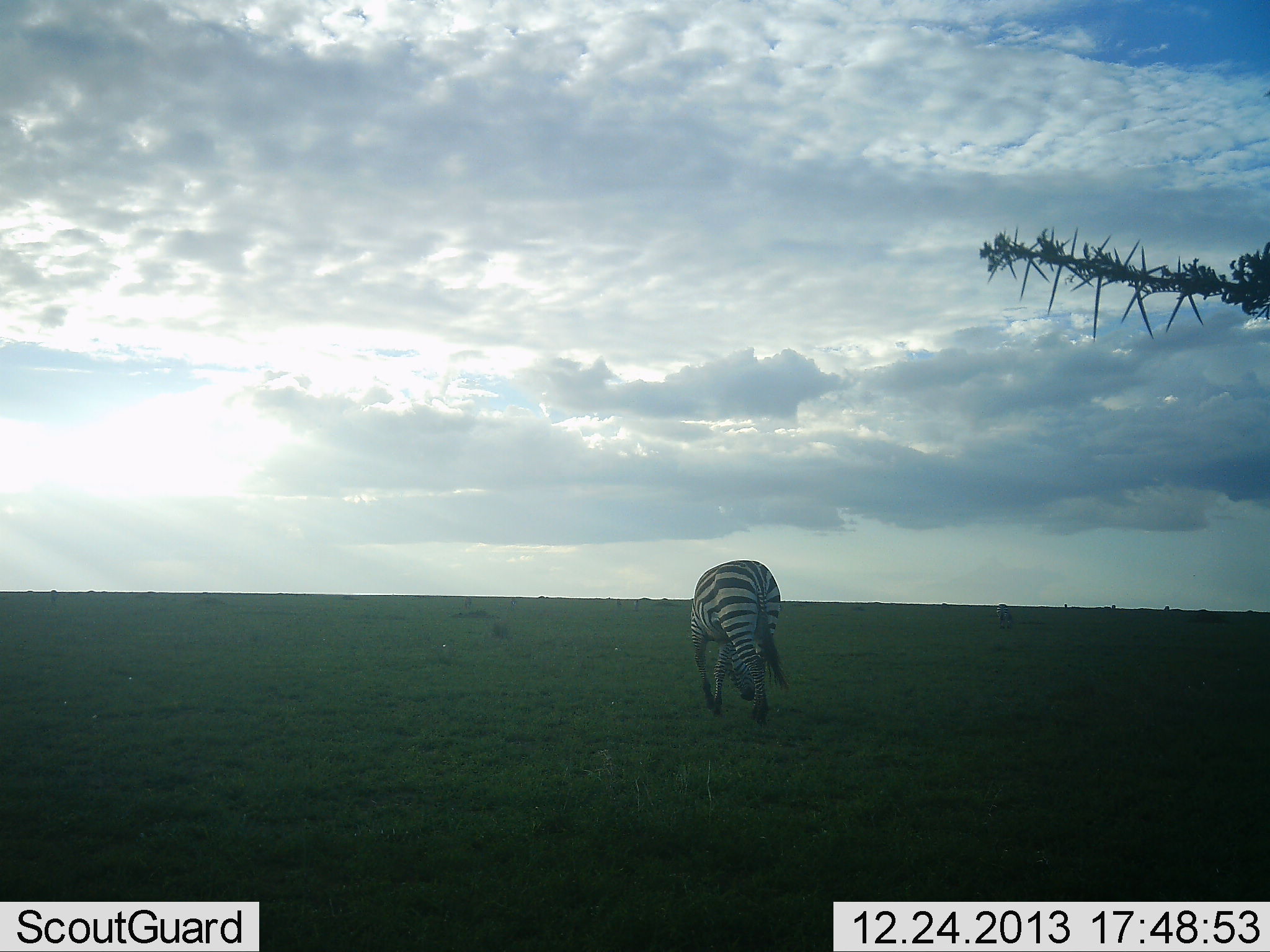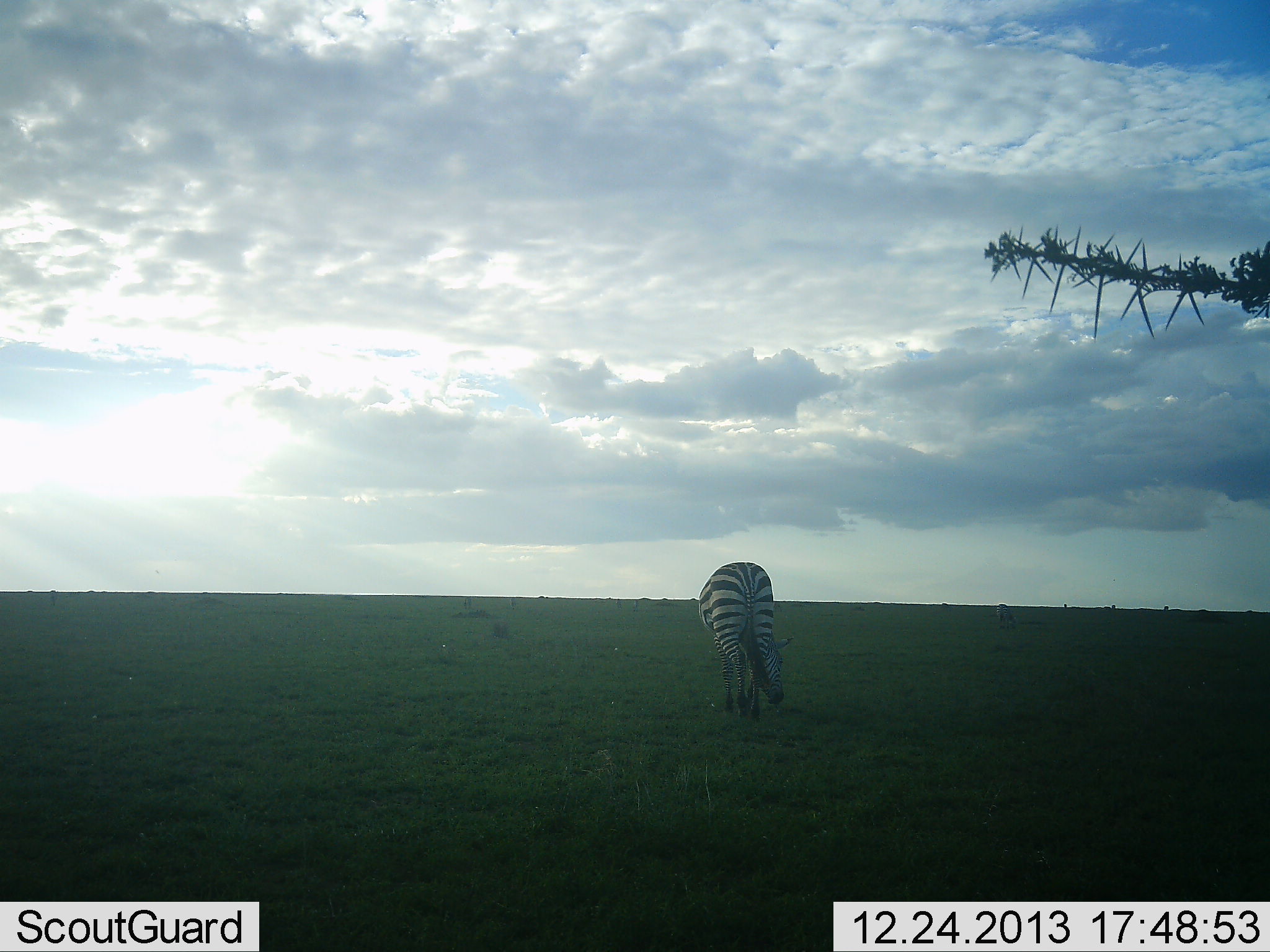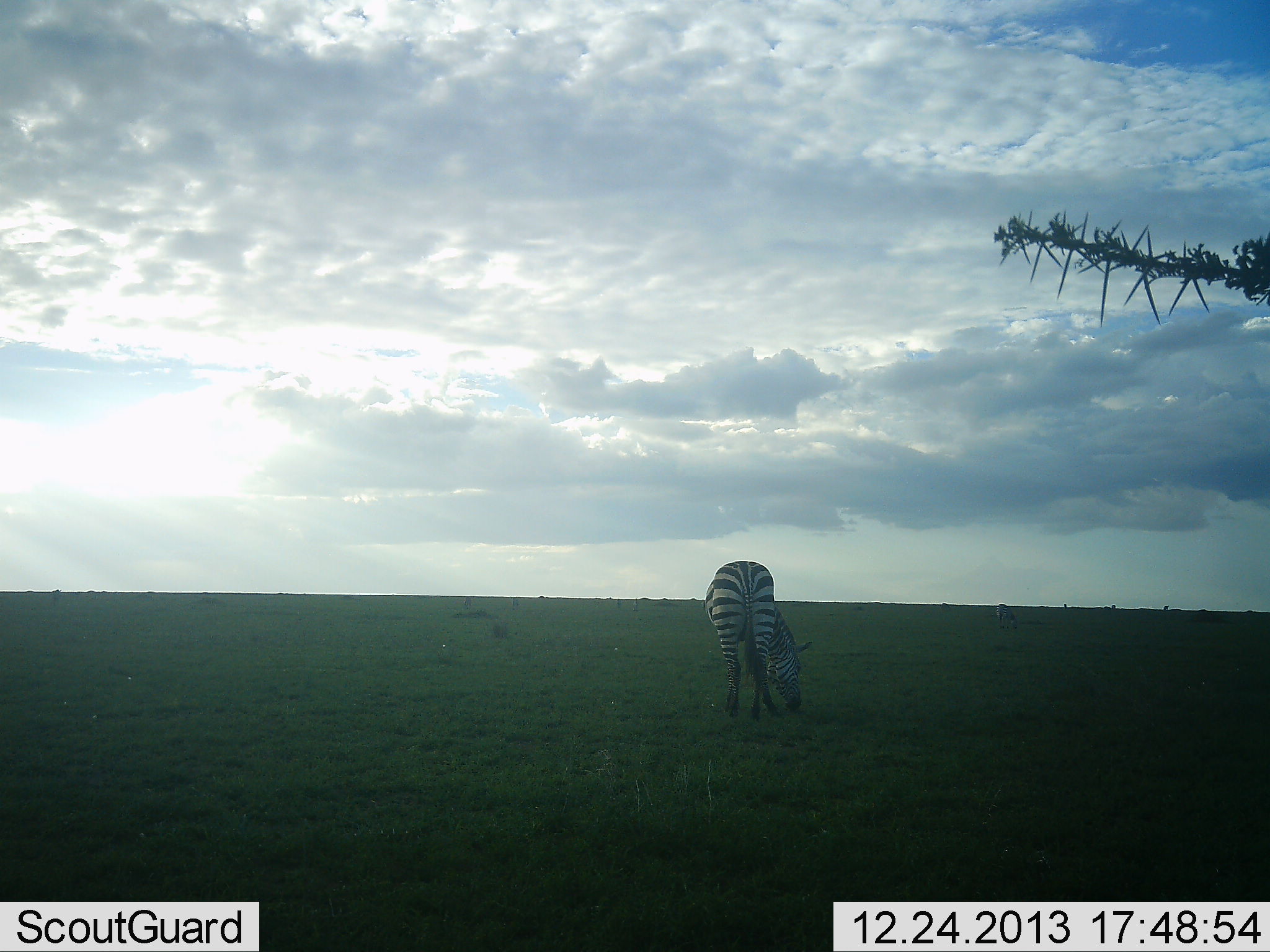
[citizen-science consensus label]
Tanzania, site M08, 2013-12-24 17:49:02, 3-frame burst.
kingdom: Animalia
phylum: Chordata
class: Mammalia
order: Perissodactyla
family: Equidae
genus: Equus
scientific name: Equus quagga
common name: plains zebra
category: zebra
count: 1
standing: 30%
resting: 0%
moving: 10%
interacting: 0%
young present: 0%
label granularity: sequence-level